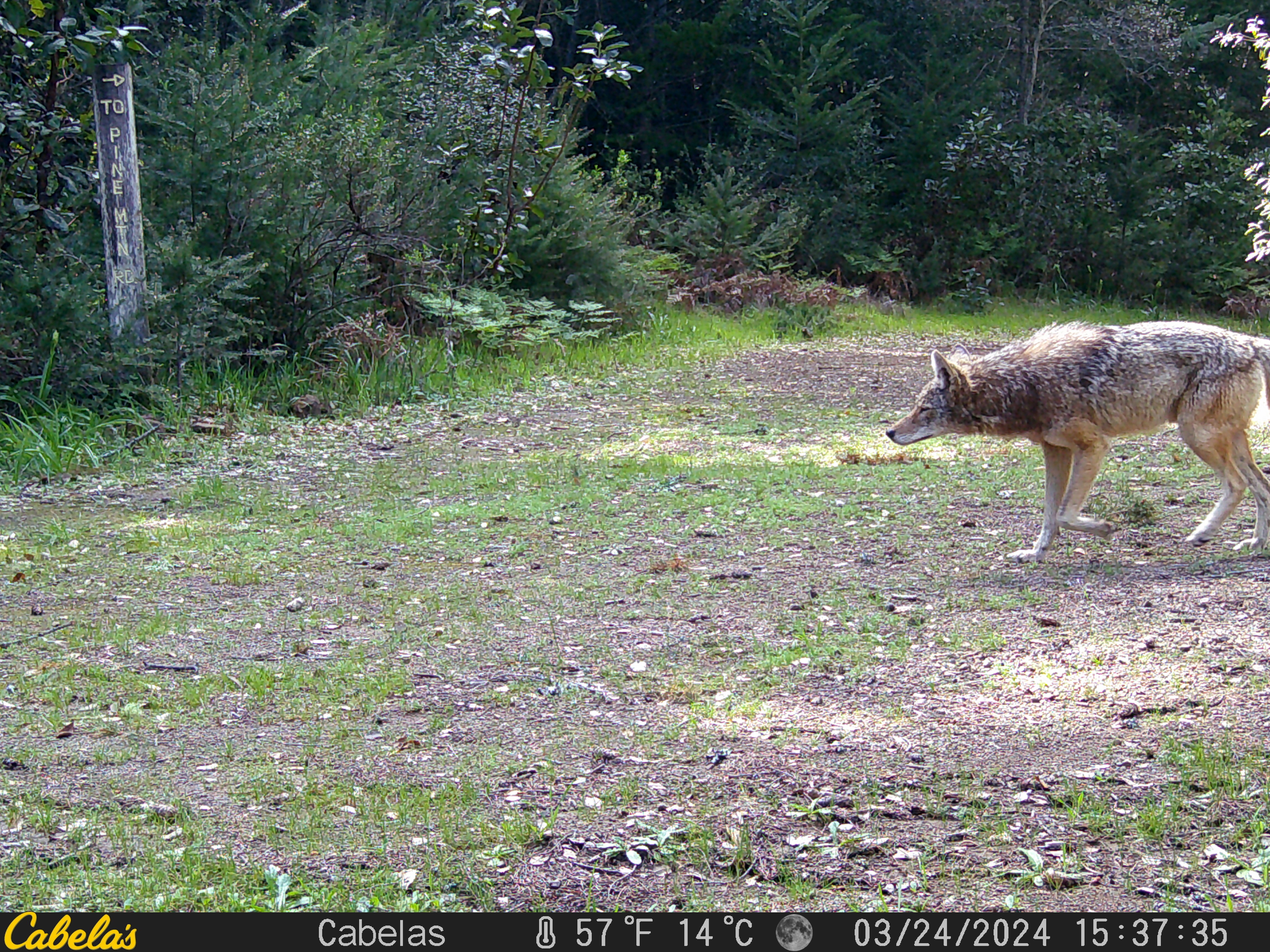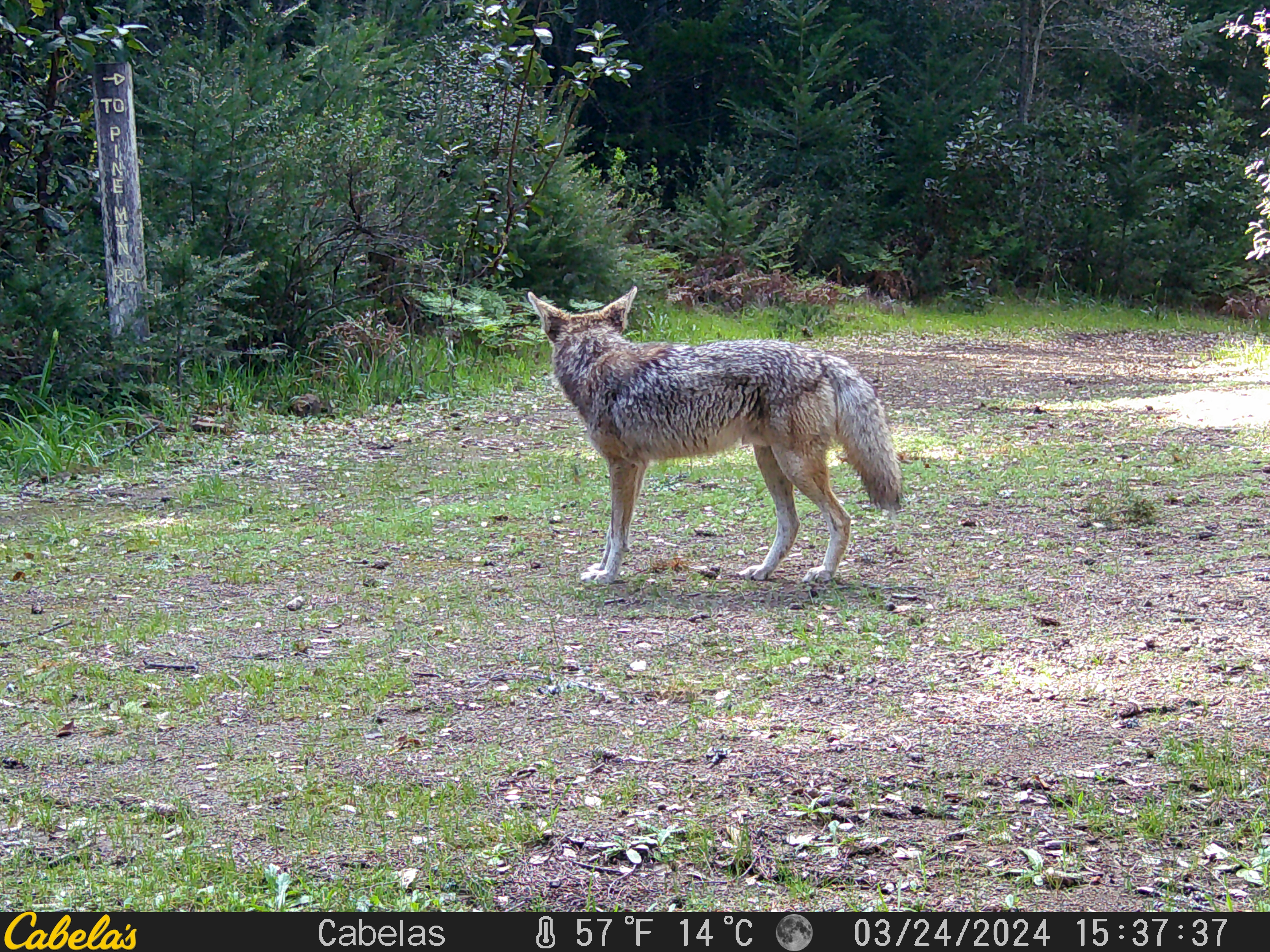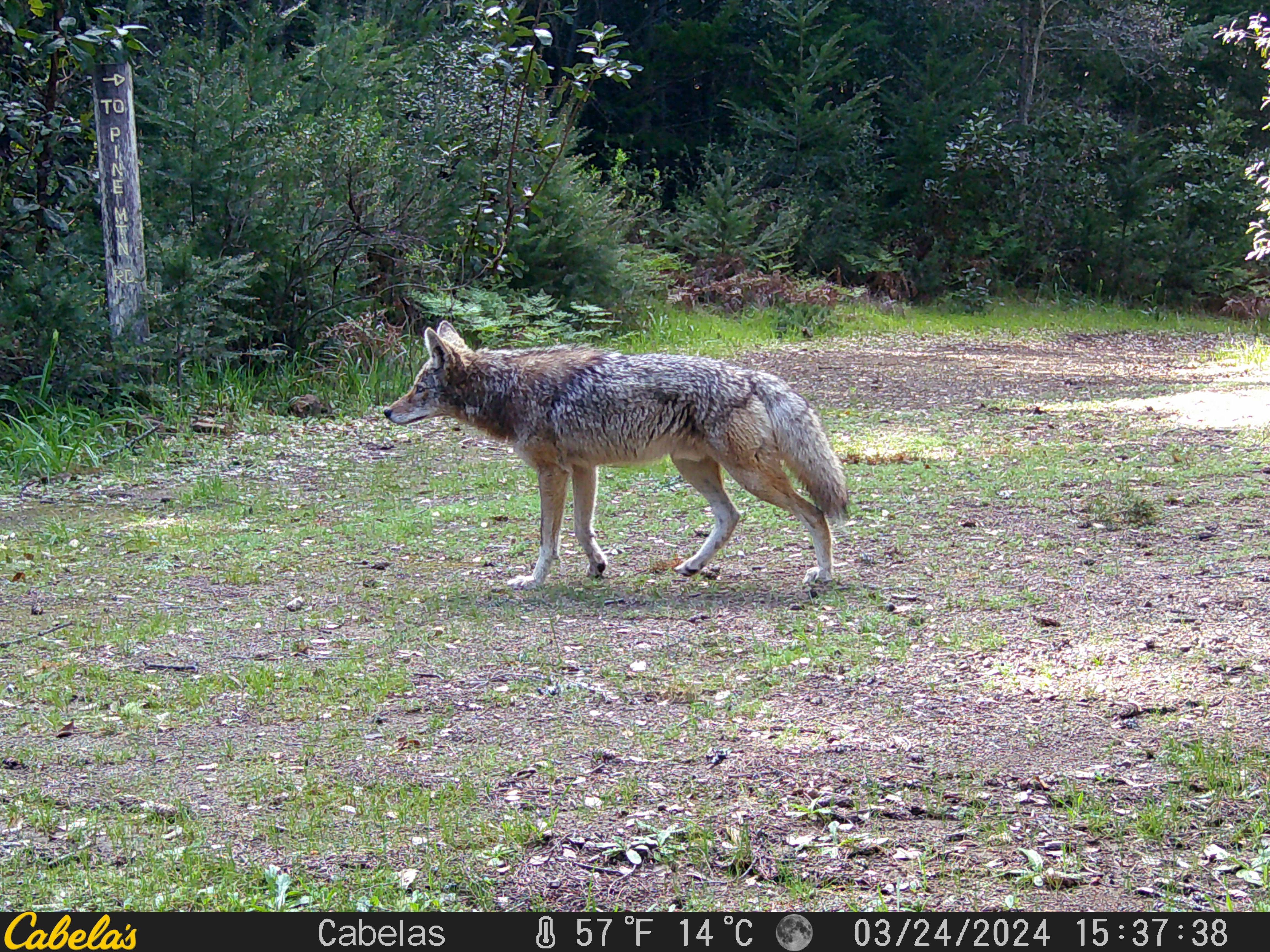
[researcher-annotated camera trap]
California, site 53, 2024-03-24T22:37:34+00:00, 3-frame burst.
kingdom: Animalia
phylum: Chordata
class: Mammalia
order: Carnivora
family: Canidae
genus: Canis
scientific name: Canis latrans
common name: coyote